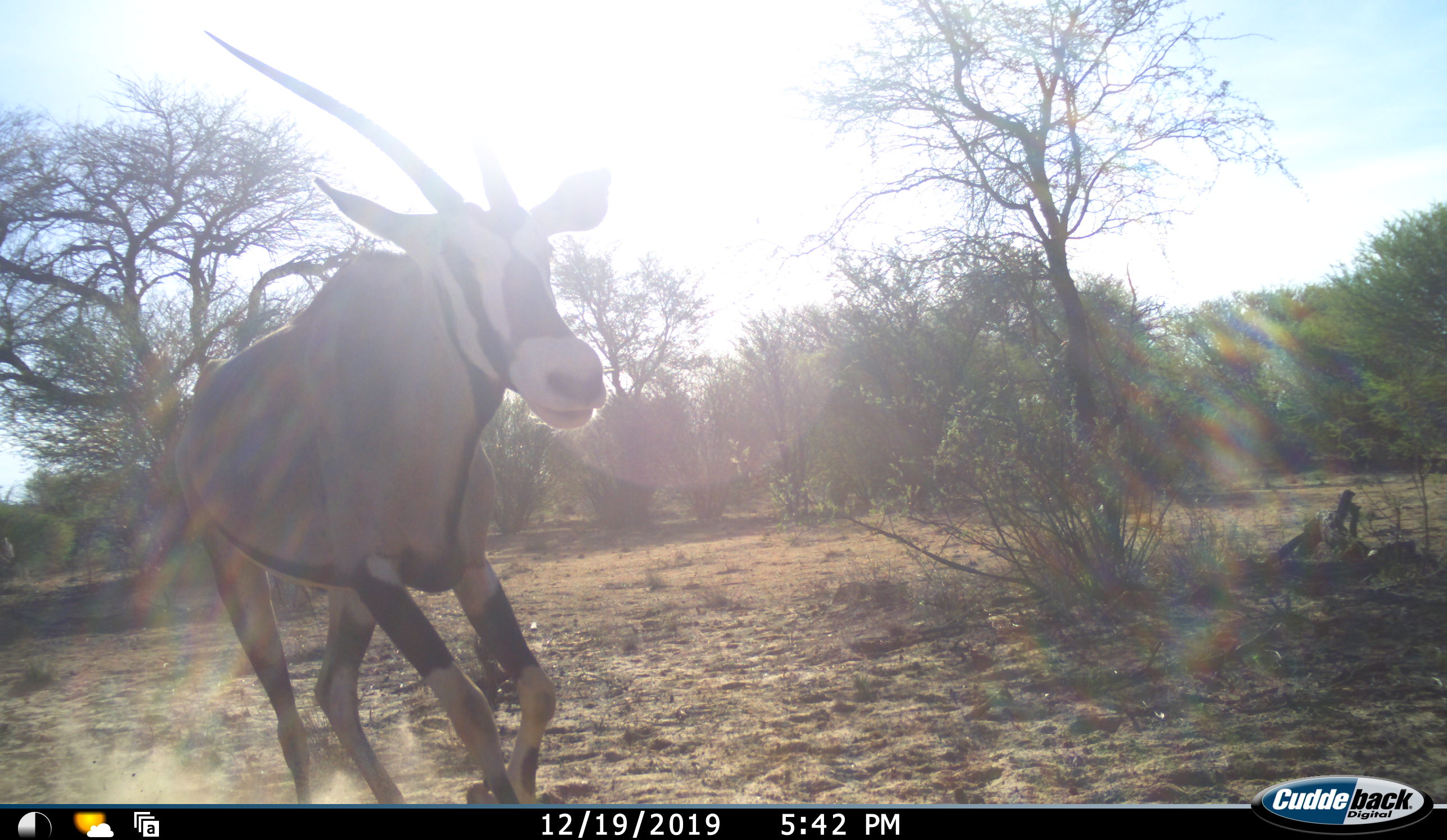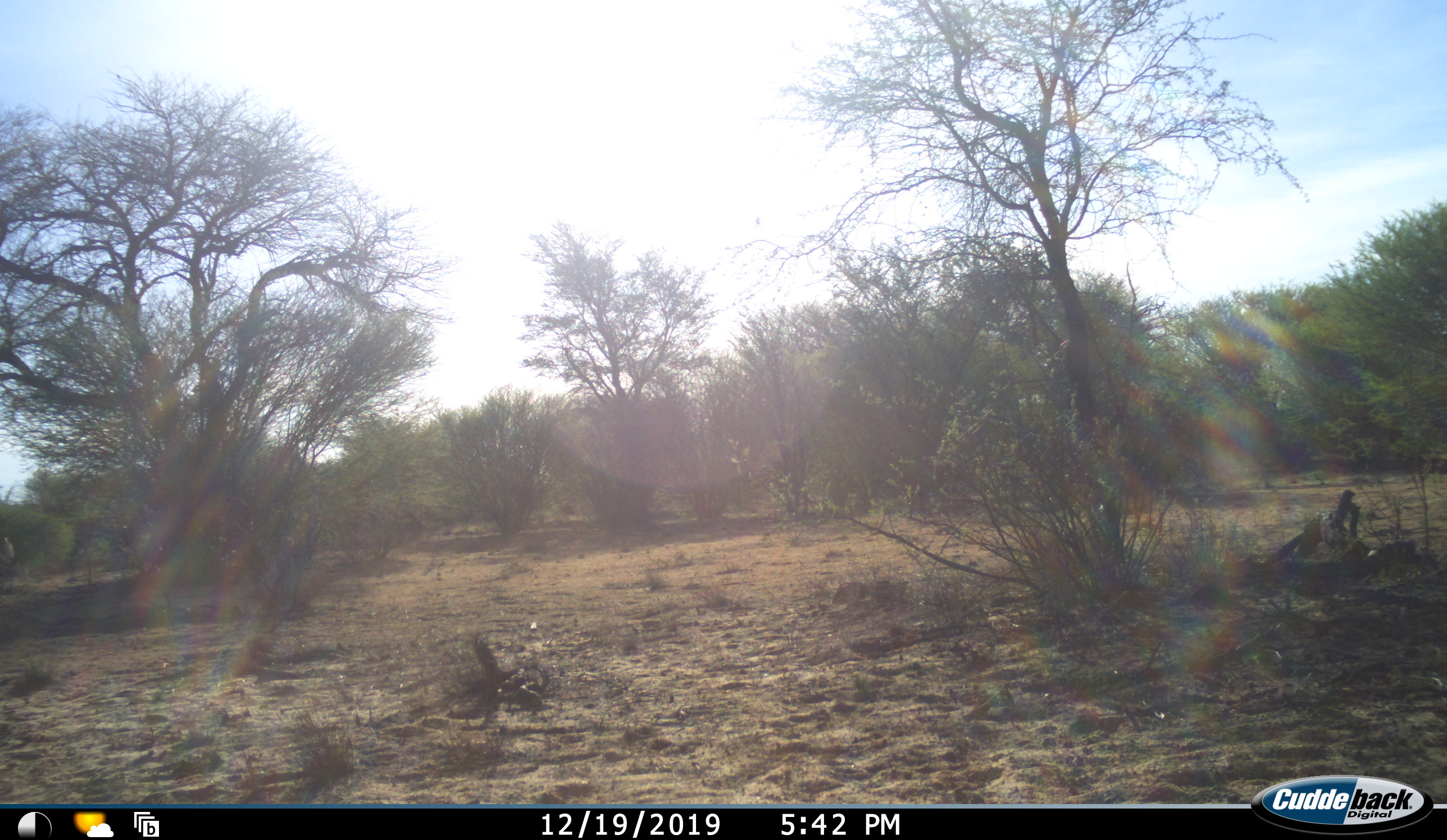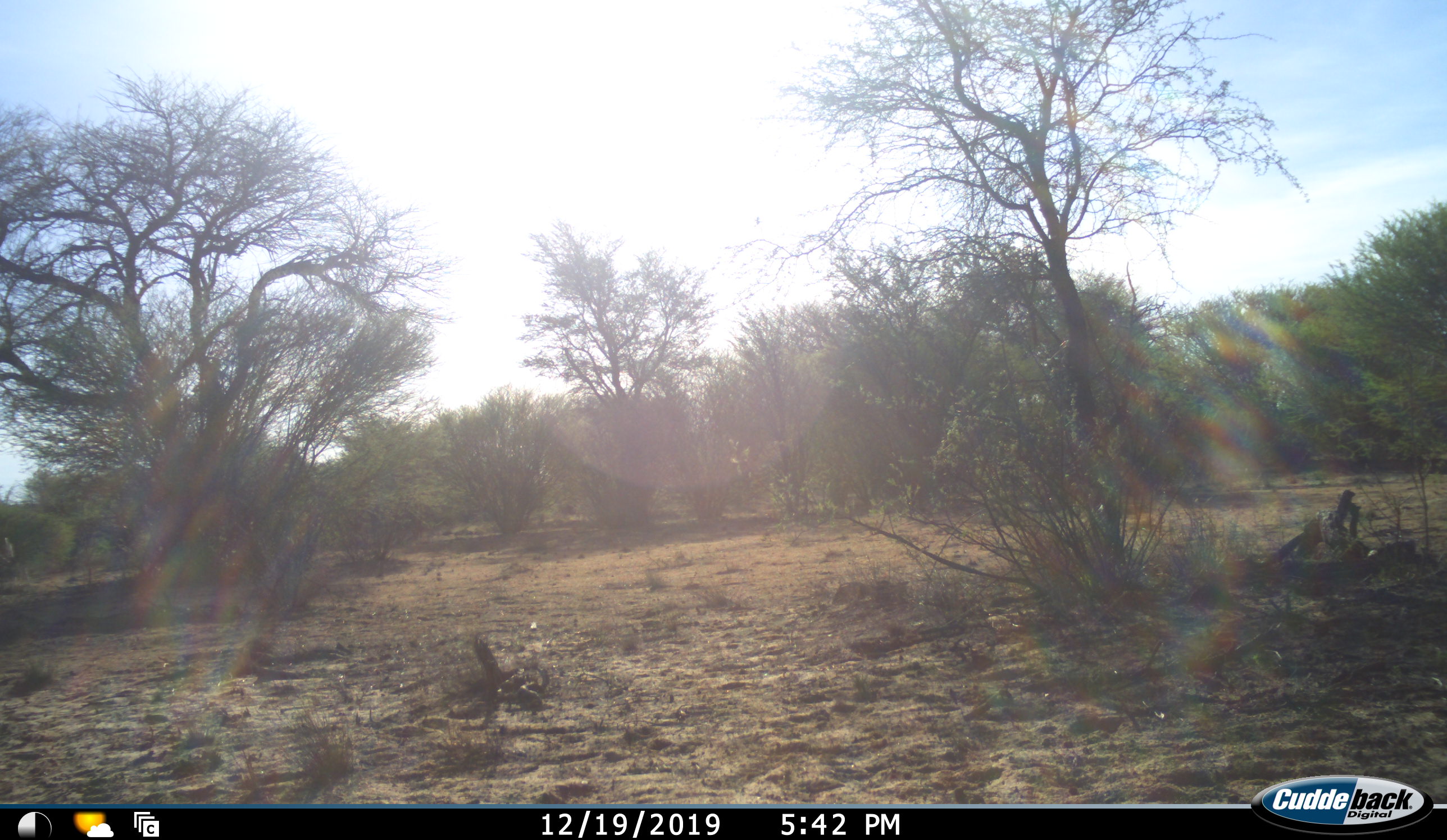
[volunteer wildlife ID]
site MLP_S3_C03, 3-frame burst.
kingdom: Animalia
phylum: Chordata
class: Mammalia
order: Artiodactyla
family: Bovidae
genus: Oryx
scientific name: Oryx gazella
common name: gemsbok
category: oryx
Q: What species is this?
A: Oryx (gemsbok) (Oryx gazella).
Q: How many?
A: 1.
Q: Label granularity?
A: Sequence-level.